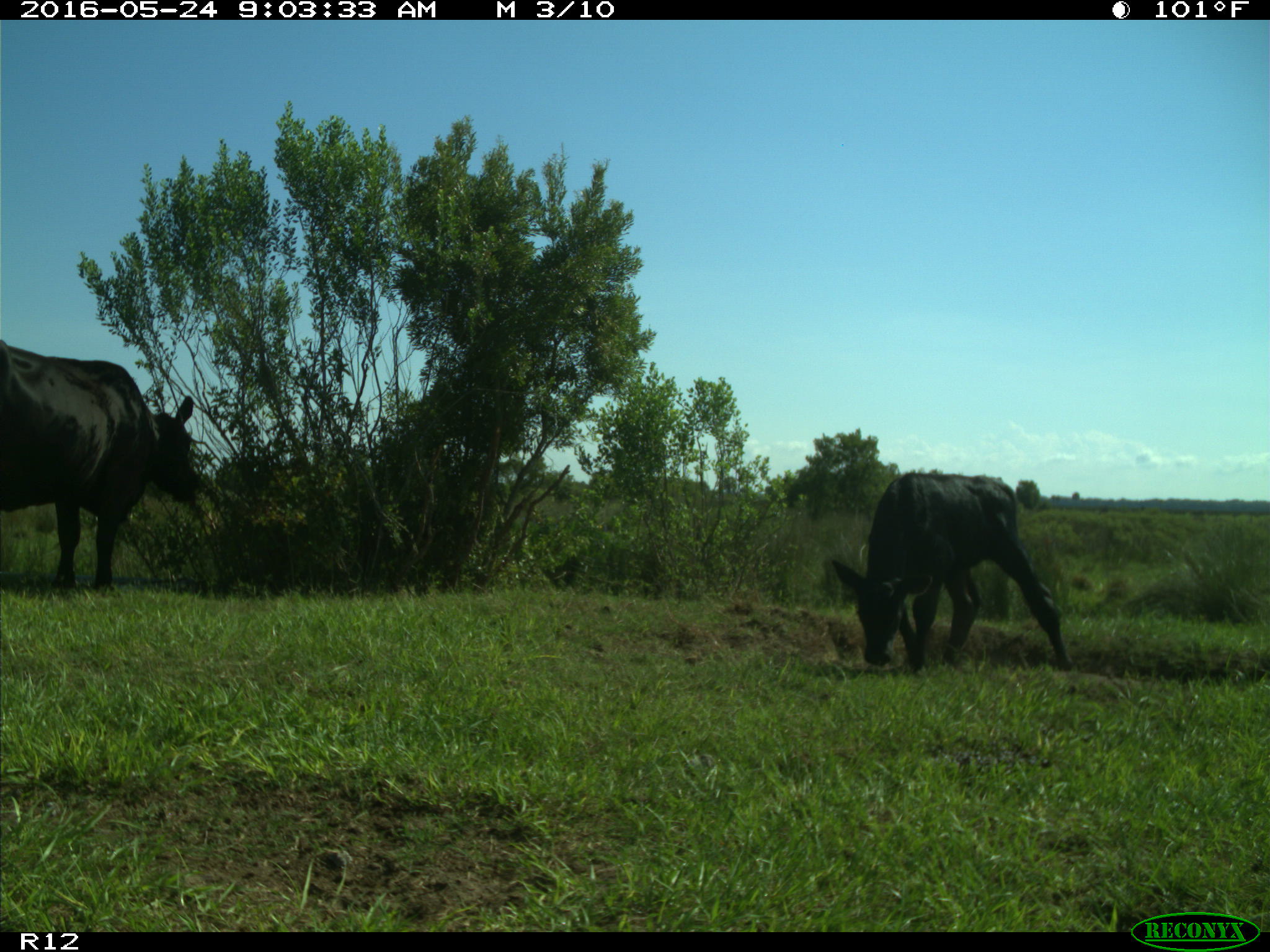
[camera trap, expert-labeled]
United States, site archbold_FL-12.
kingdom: Animalia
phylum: Chordata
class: Mammalia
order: Artiodactyla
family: Bovidae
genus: Bos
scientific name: Bos taurus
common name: domestic cow